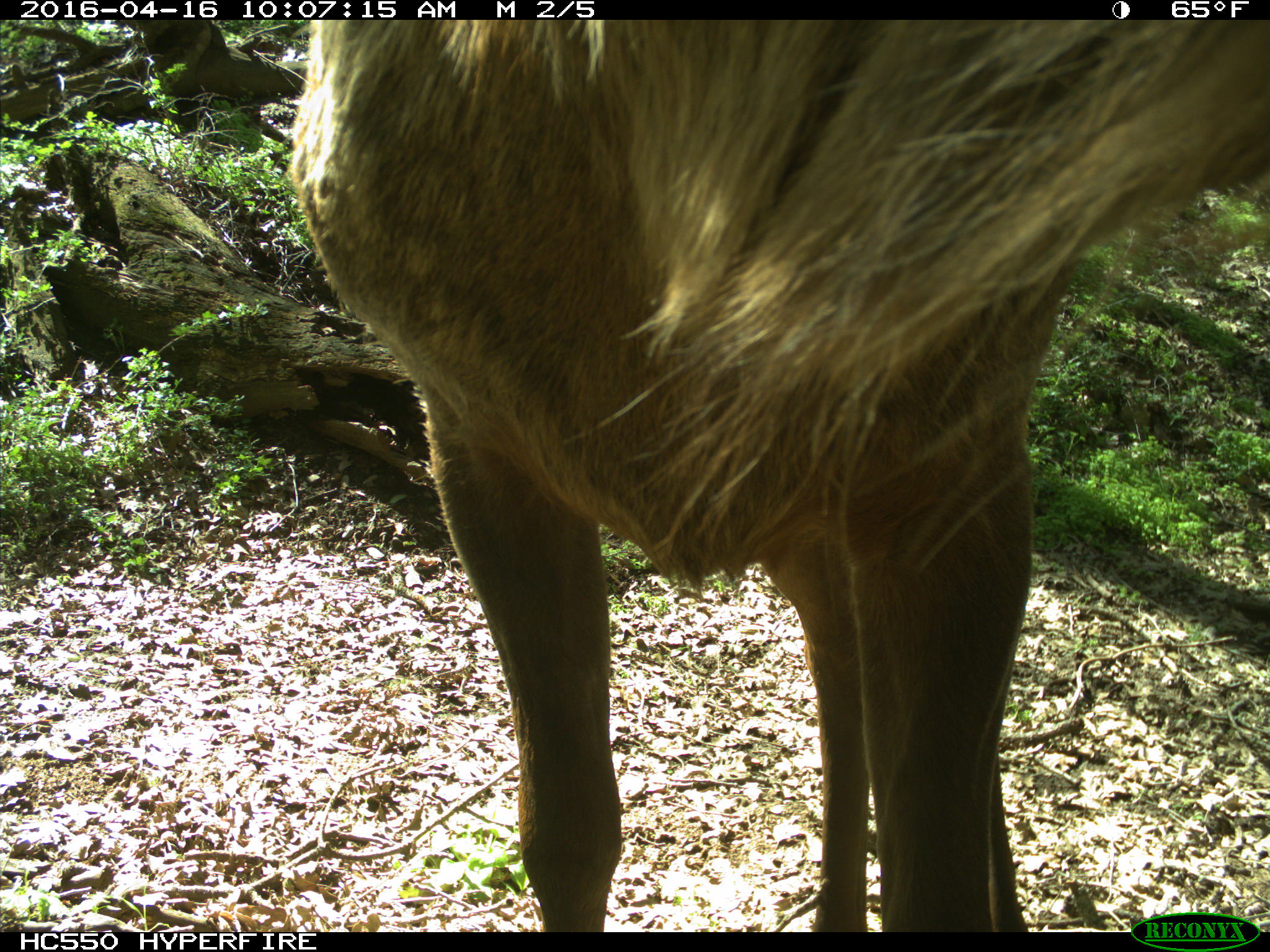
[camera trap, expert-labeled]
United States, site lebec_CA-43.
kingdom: Animalia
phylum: Chordata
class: Mammalia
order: Artiodactyla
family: Cervidae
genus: Cervus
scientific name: Cervus canadensis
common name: elk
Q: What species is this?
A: Cervus canadensis (elk).